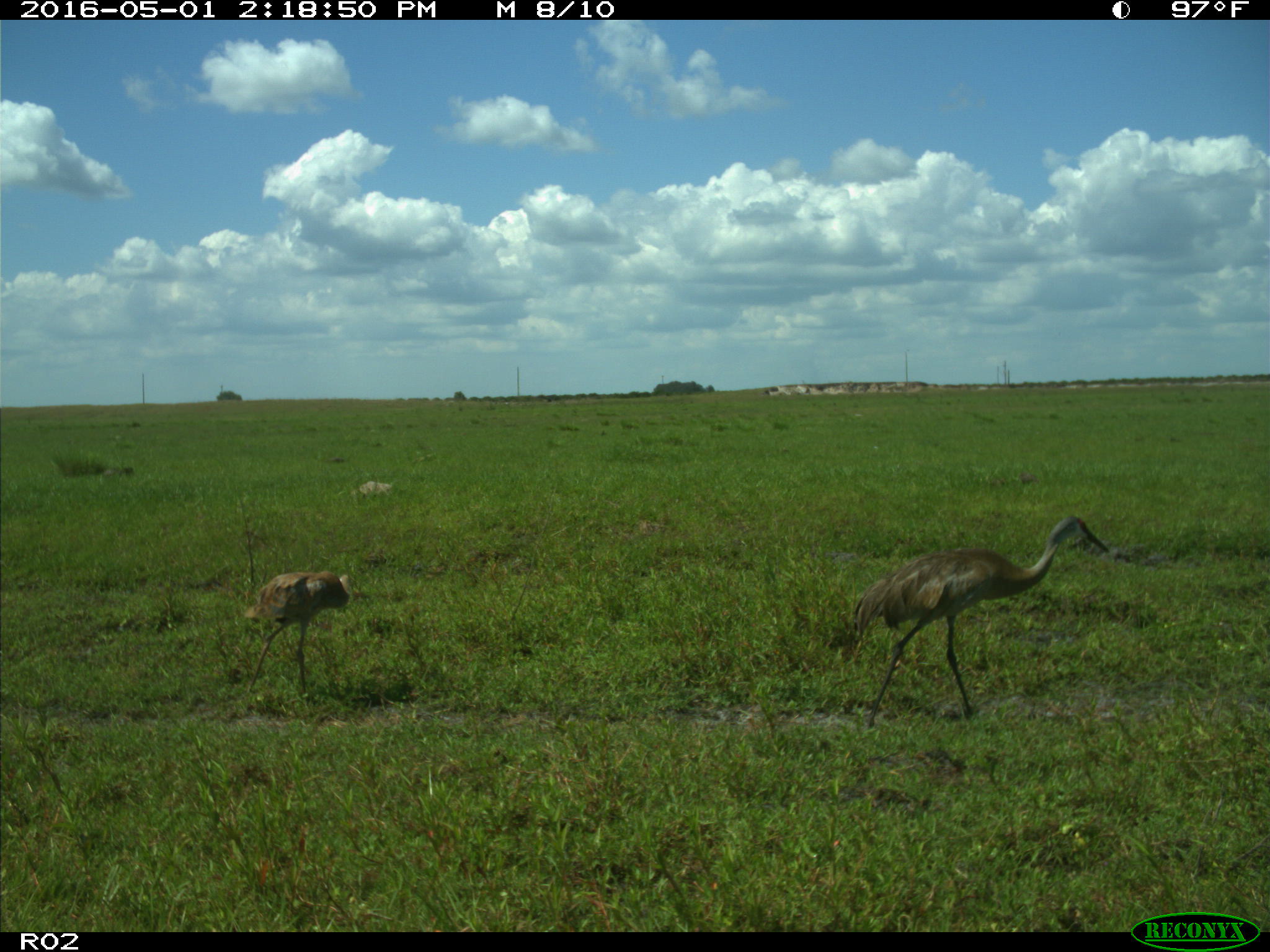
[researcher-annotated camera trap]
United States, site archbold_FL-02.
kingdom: Animalia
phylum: Chordata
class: Aves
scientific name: Aves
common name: birds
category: unidentified bird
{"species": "unidentified bird (birds) (Aves)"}